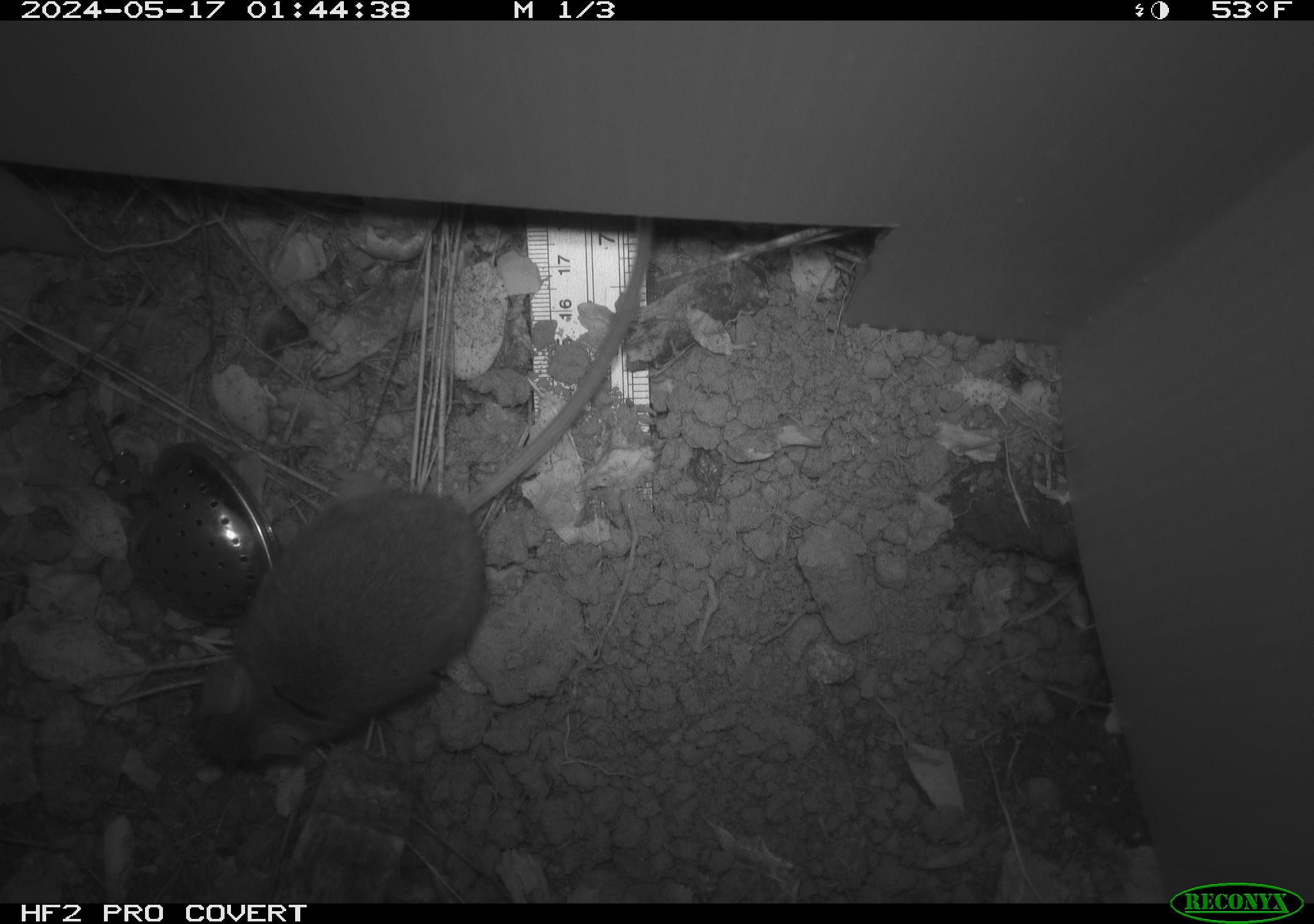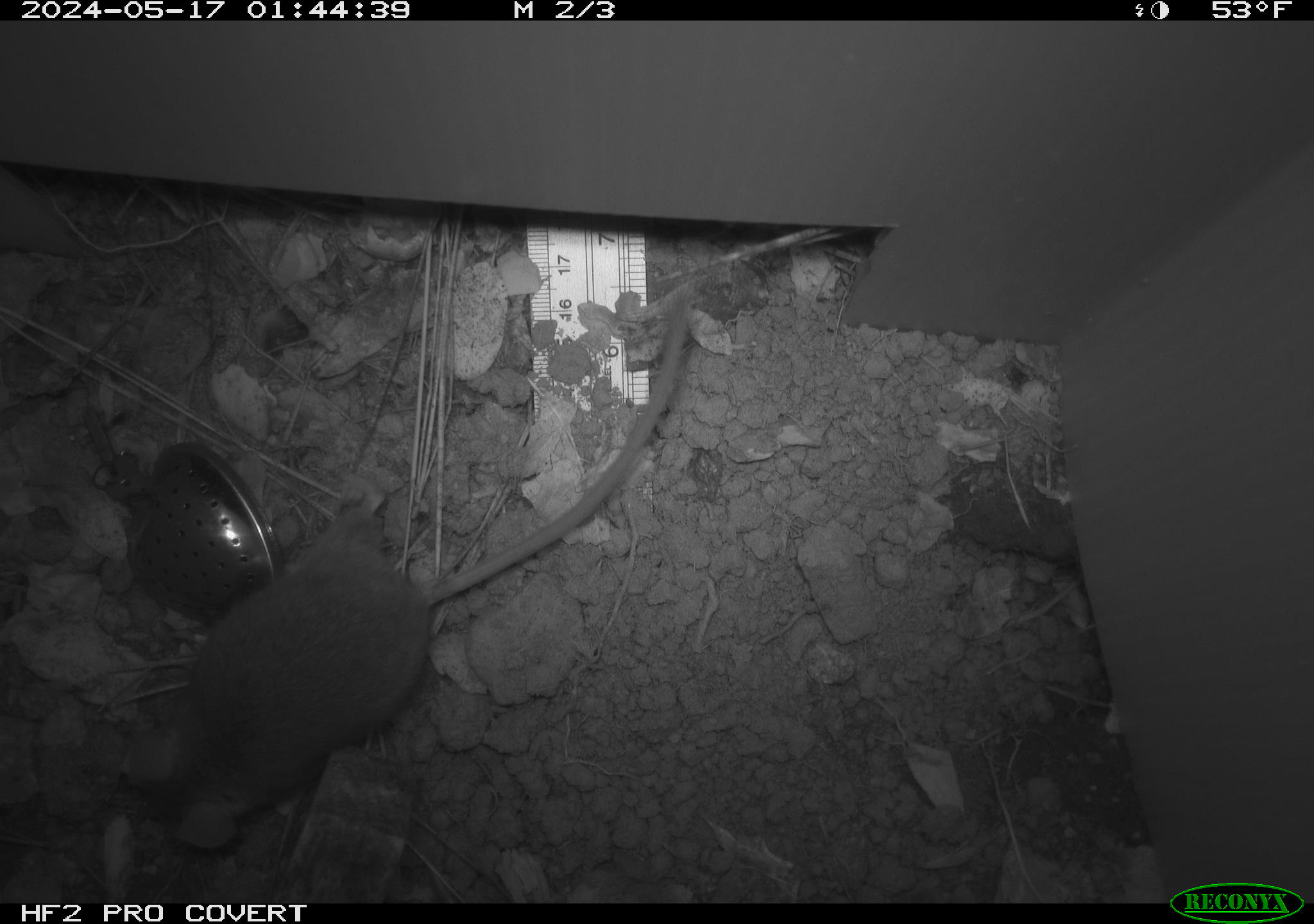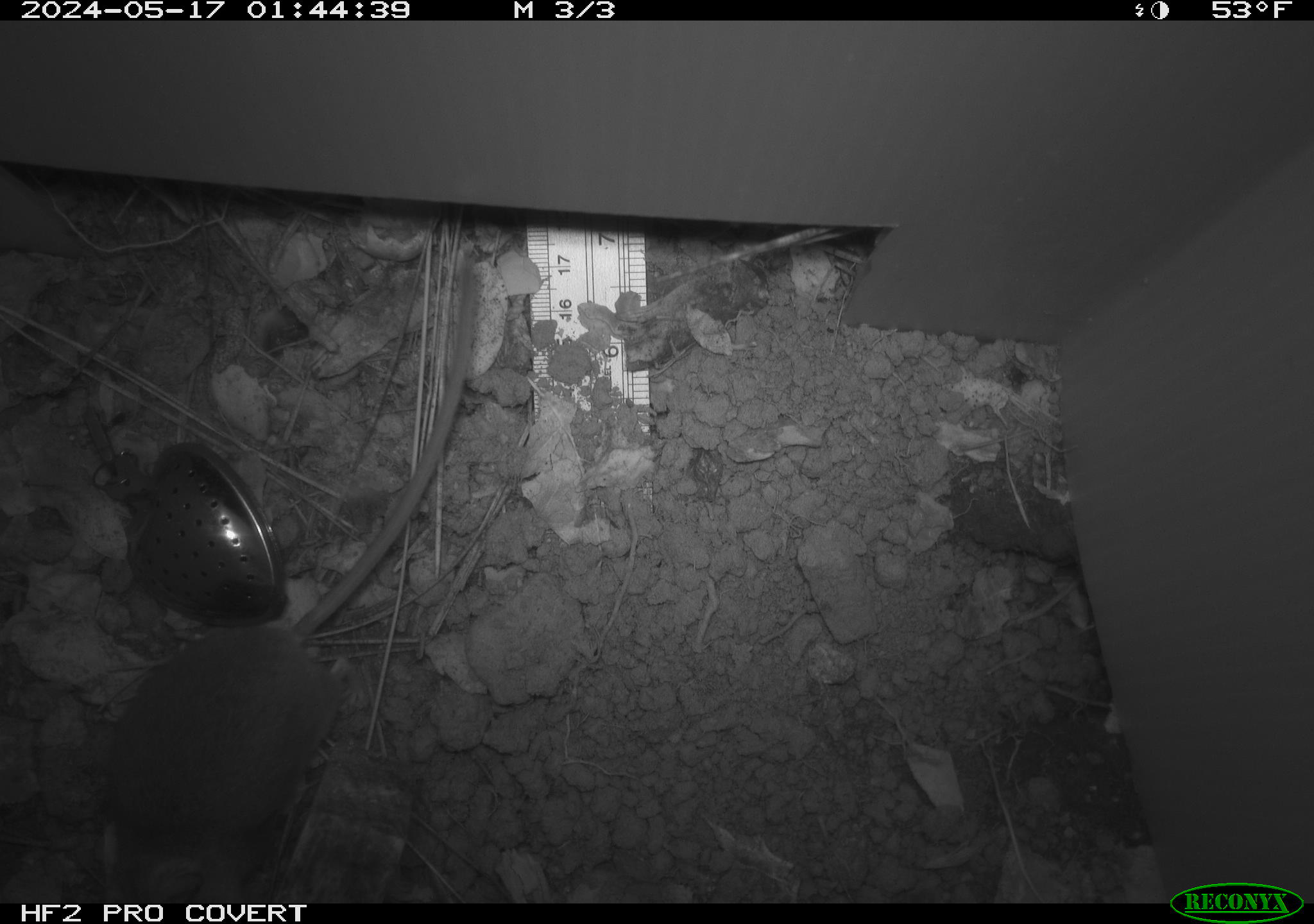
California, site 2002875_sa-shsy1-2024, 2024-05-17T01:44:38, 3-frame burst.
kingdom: Animalia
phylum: Chordata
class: Mammalia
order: Rodentia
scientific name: Rodentia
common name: rodent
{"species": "rodent (Rodentia)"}